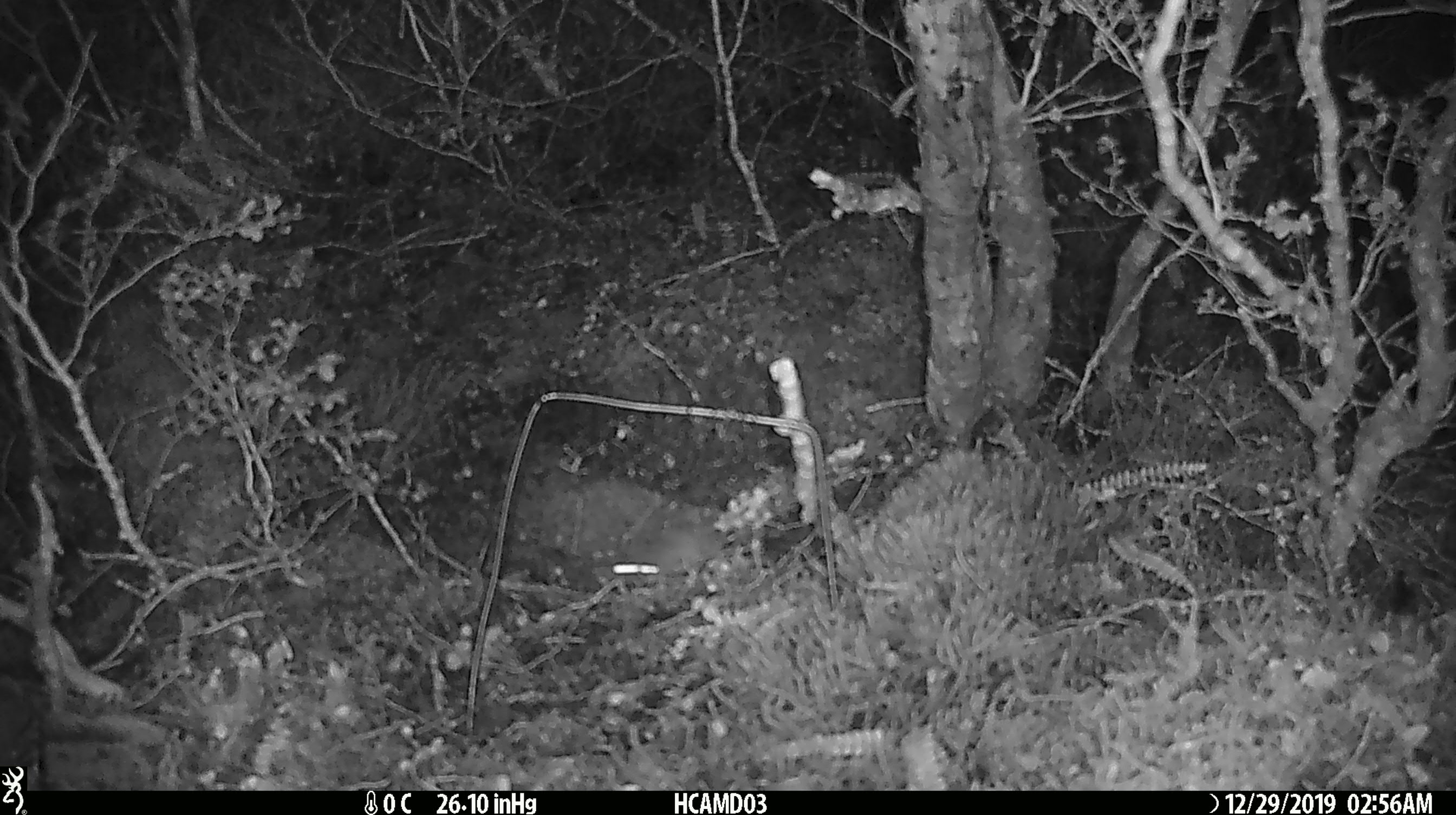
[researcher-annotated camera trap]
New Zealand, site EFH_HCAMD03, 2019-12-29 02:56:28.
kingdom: Animalia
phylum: Chordata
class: Mammalia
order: Rodentia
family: Muridae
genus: Mus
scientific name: Mus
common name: mouse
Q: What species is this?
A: Mouse (Mus).